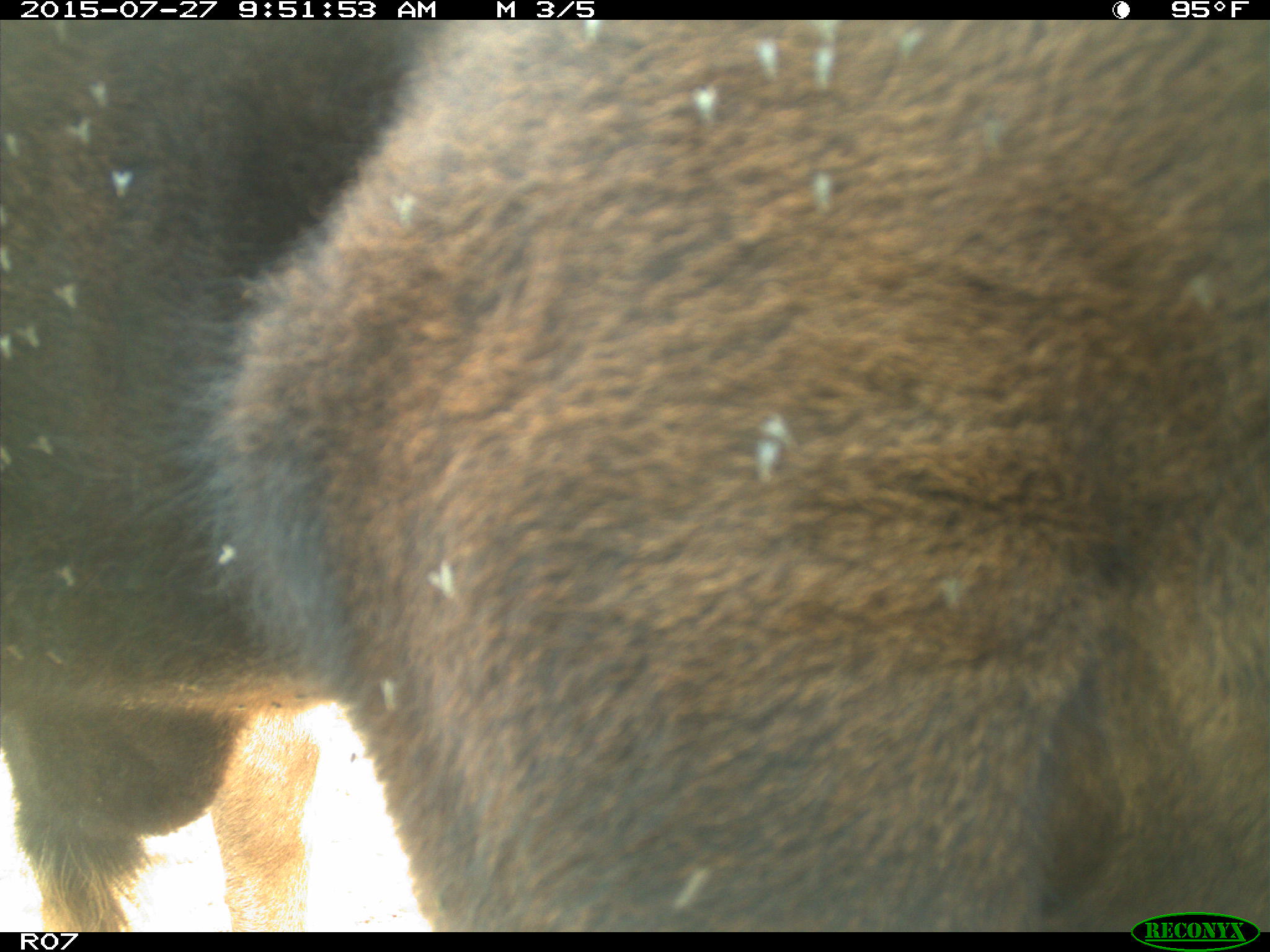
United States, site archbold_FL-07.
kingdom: Animalia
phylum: Chordata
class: Mammalia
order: Artiodactyla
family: Bovidae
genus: Bos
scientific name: Bos taurus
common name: domestic cow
Bos taurus (domestic cow).